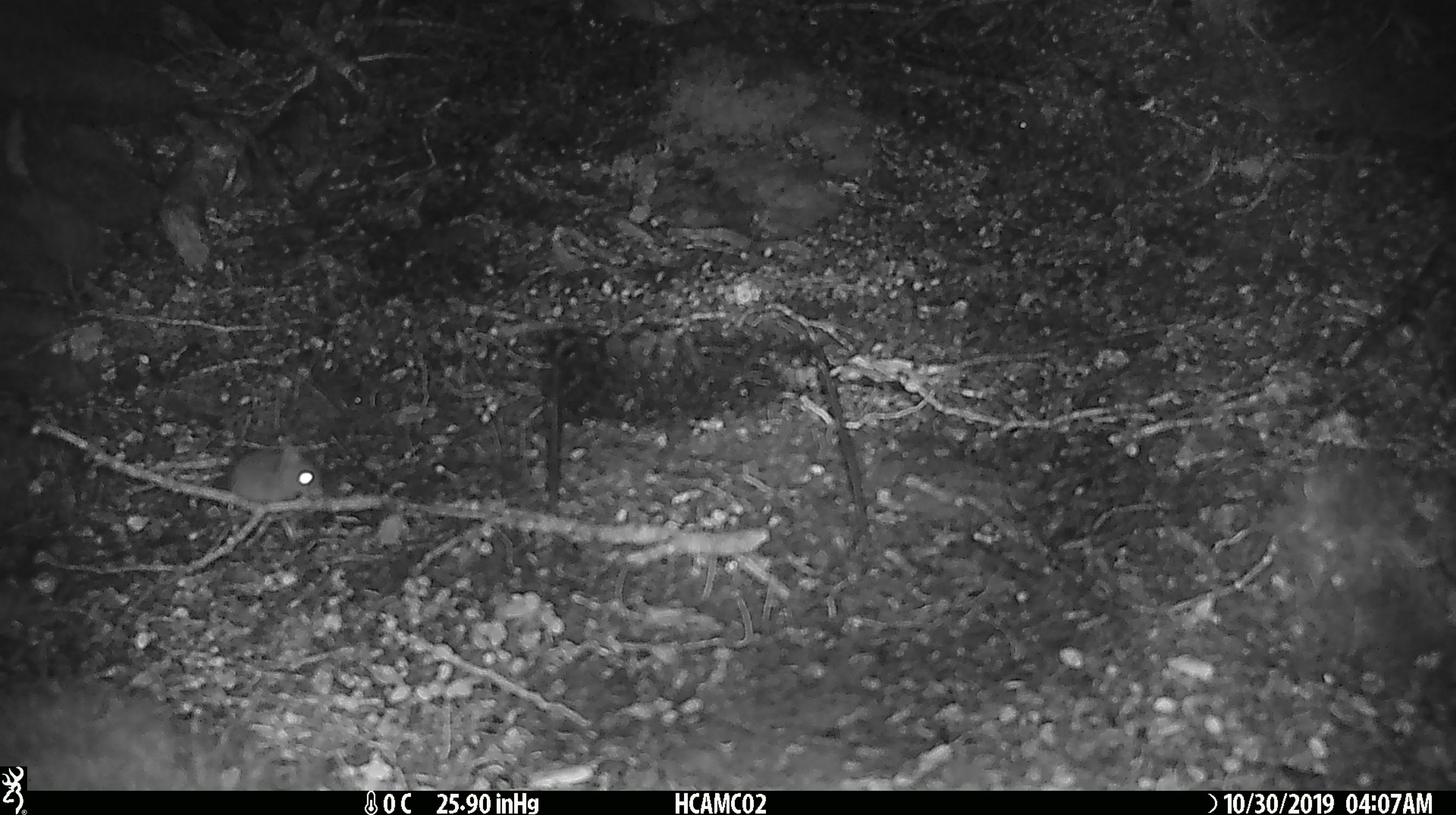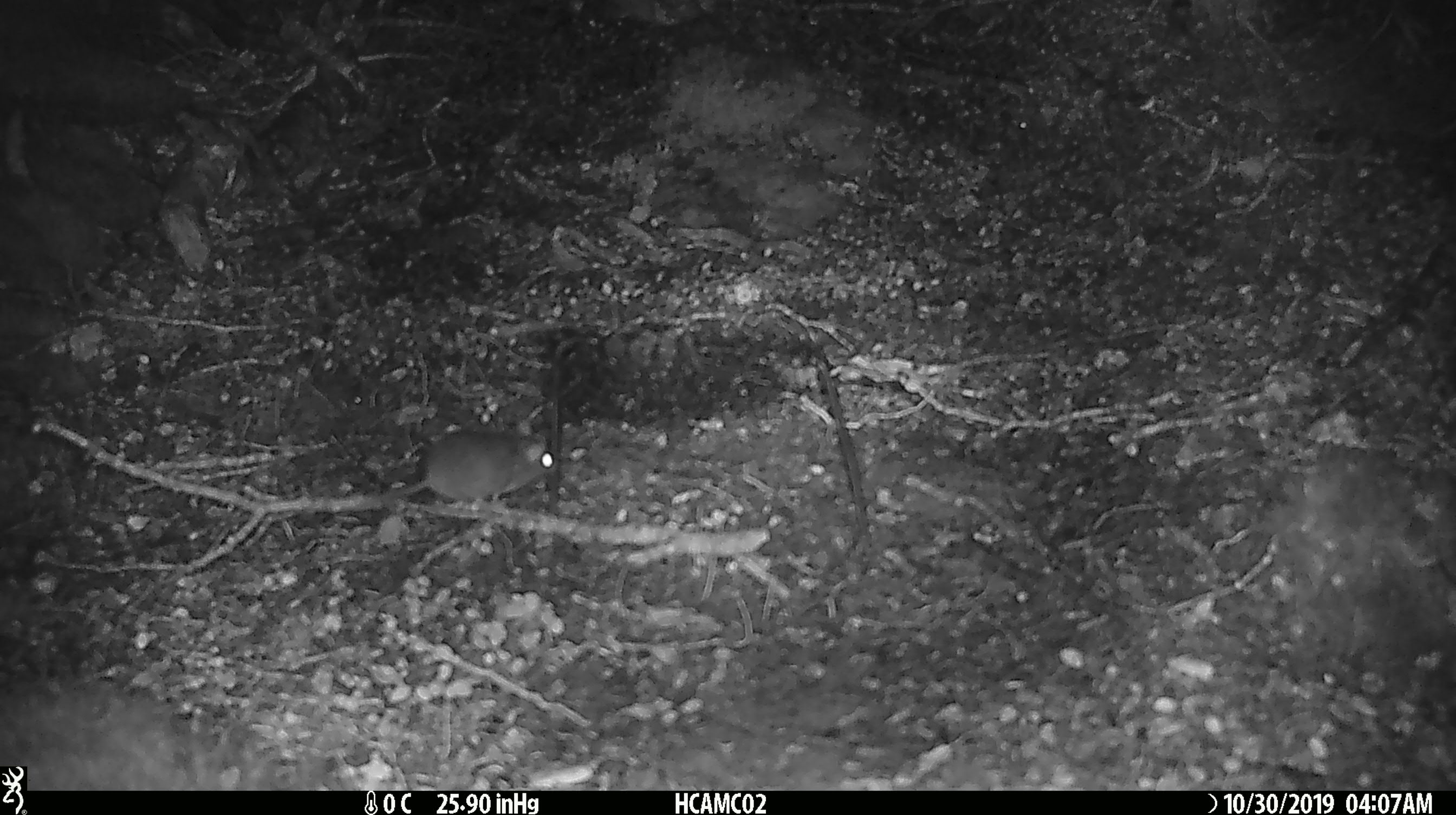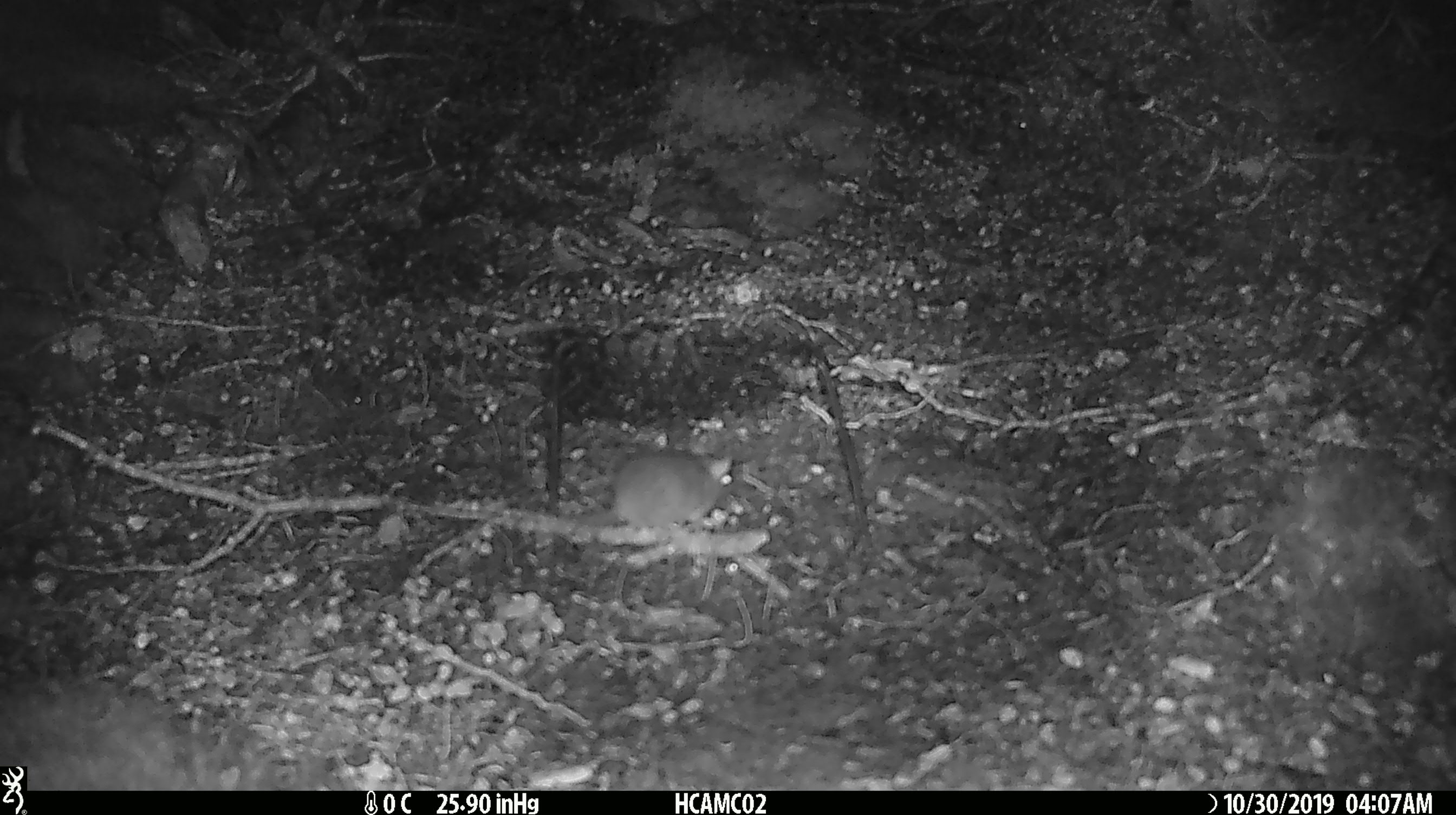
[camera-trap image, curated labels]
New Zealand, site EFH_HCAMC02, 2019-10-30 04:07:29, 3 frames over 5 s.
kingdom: Animalia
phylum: Chordata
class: Mammalia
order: Rodentia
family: Muridae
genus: Mus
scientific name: Mus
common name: mouse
Mouse (Mus).